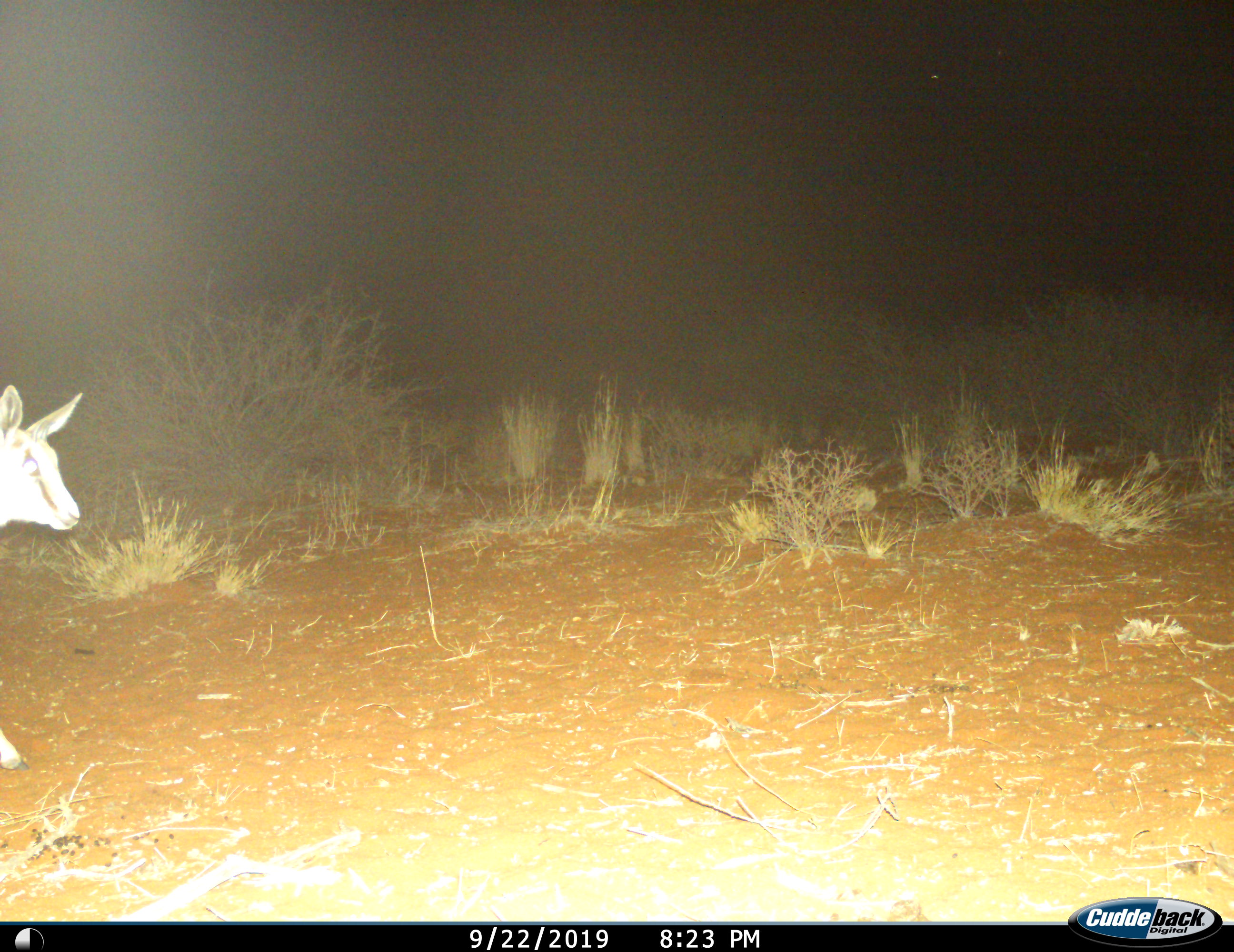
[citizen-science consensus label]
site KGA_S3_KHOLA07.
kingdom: Animalia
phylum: Chordata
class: Mammalia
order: Artiodactyla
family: Bovidae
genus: Antidorcas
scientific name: Antidorcas marsupialis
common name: springbok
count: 1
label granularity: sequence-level